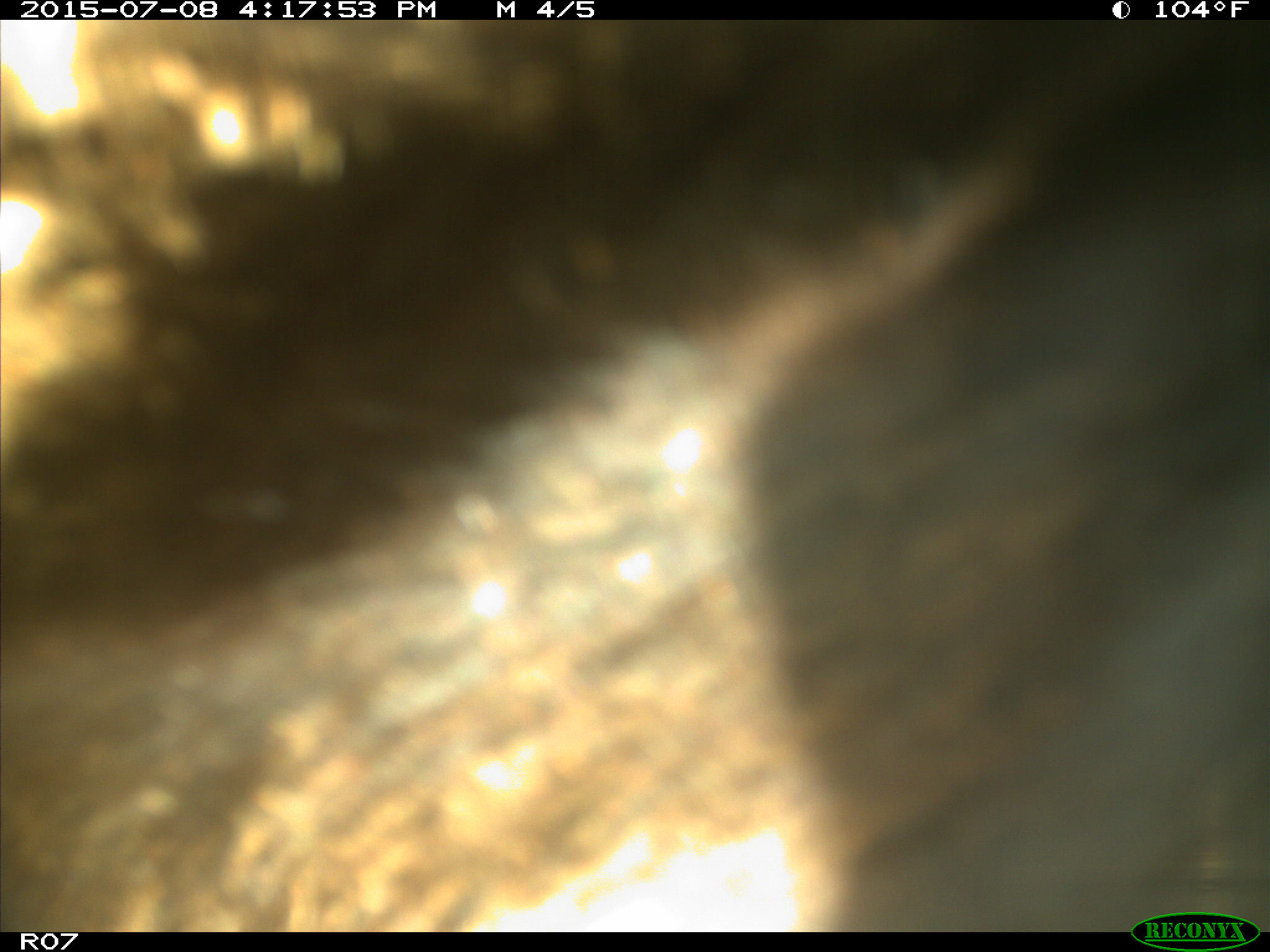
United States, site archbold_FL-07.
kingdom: Animalia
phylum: Chordata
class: Mammalia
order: Artiodactyla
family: Bovidae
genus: Bos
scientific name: Bos taurus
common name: domestic cow